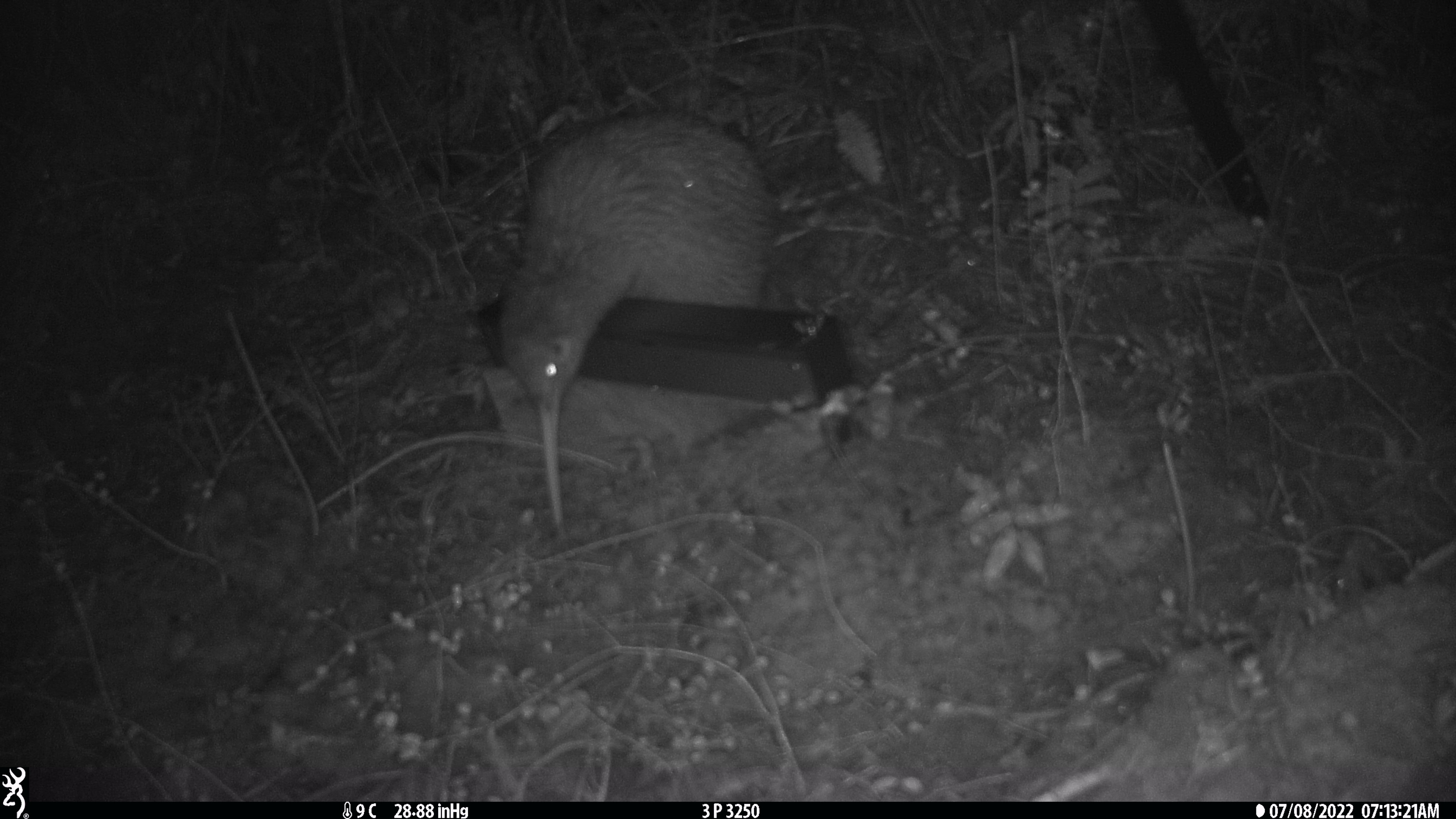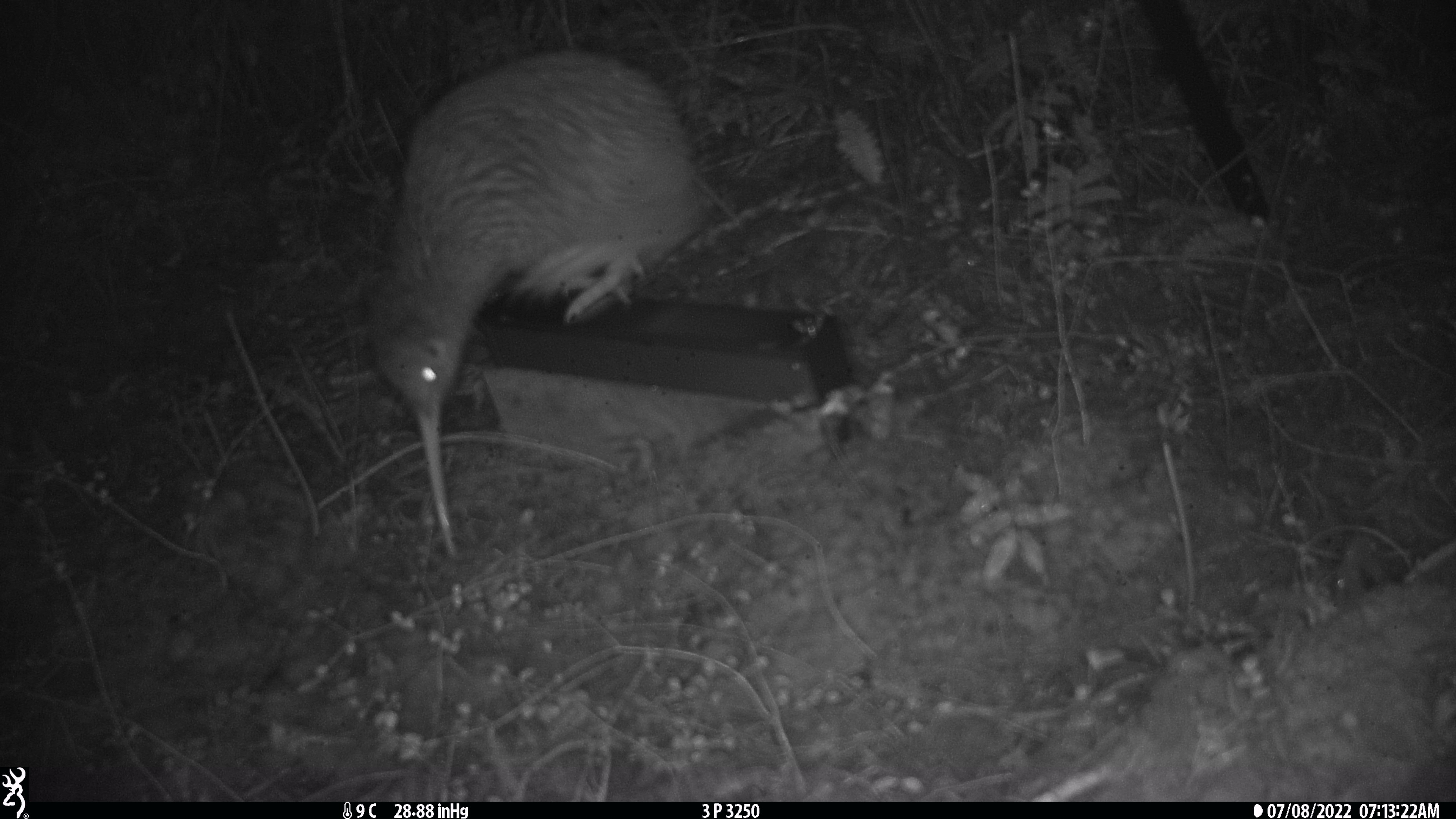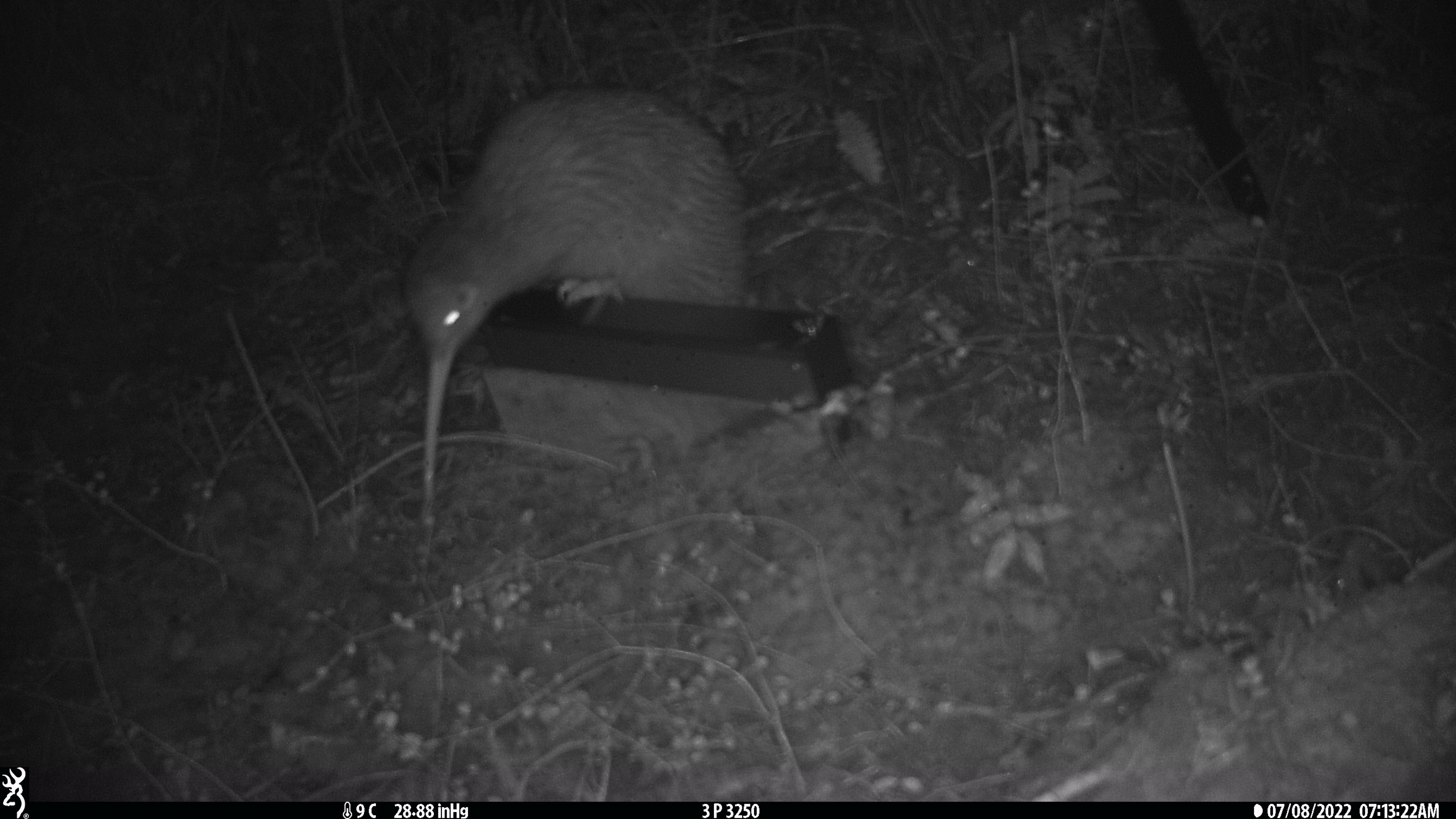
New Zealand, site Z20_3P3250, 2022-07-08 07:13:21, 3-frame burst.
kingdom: Animalia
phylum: Chordata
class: Aves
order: Apterygiformes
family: Apterygidae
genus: Apteryx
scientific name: Apteryx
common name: kiwi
Kiwi (Apteryx).